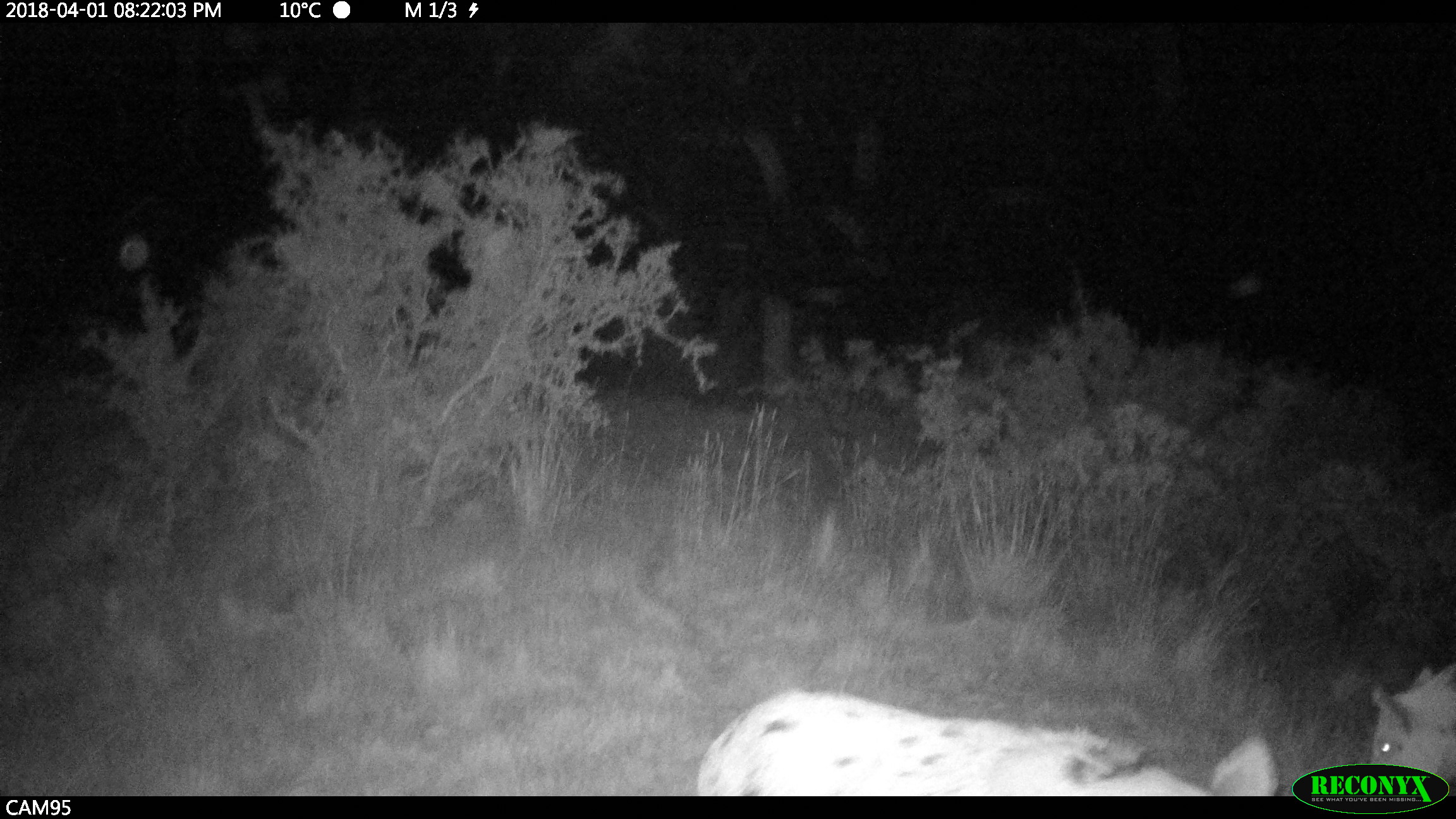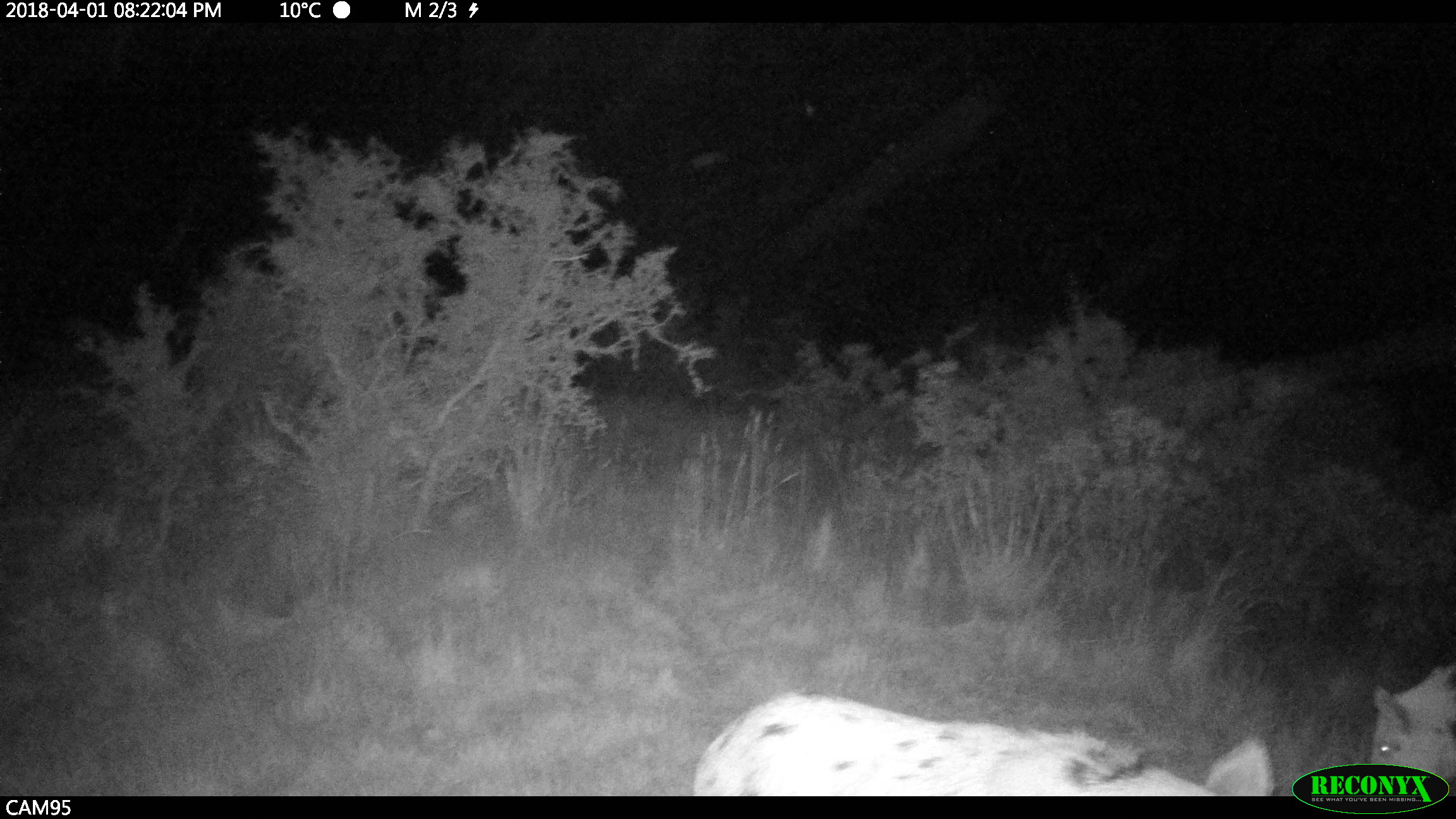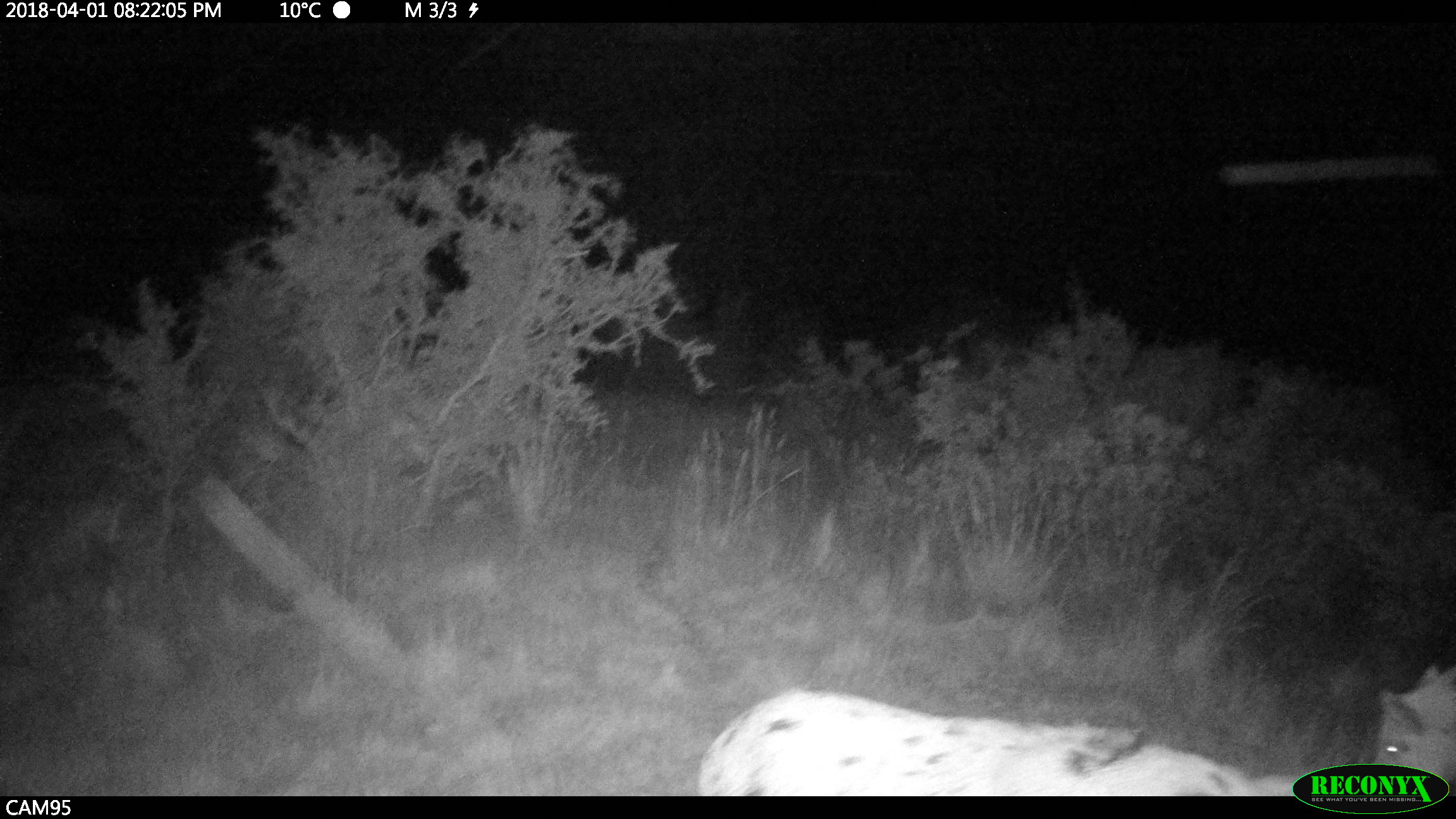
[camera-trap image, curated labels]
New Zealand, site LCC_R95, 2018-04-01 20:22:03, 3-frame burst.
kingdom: Animalia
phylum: Chordata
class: Mammalia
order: Artiodactyla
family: Suidae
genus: Sus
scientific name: Sus scrofa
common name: pig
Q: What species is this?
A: Pig (Sus scrofa).